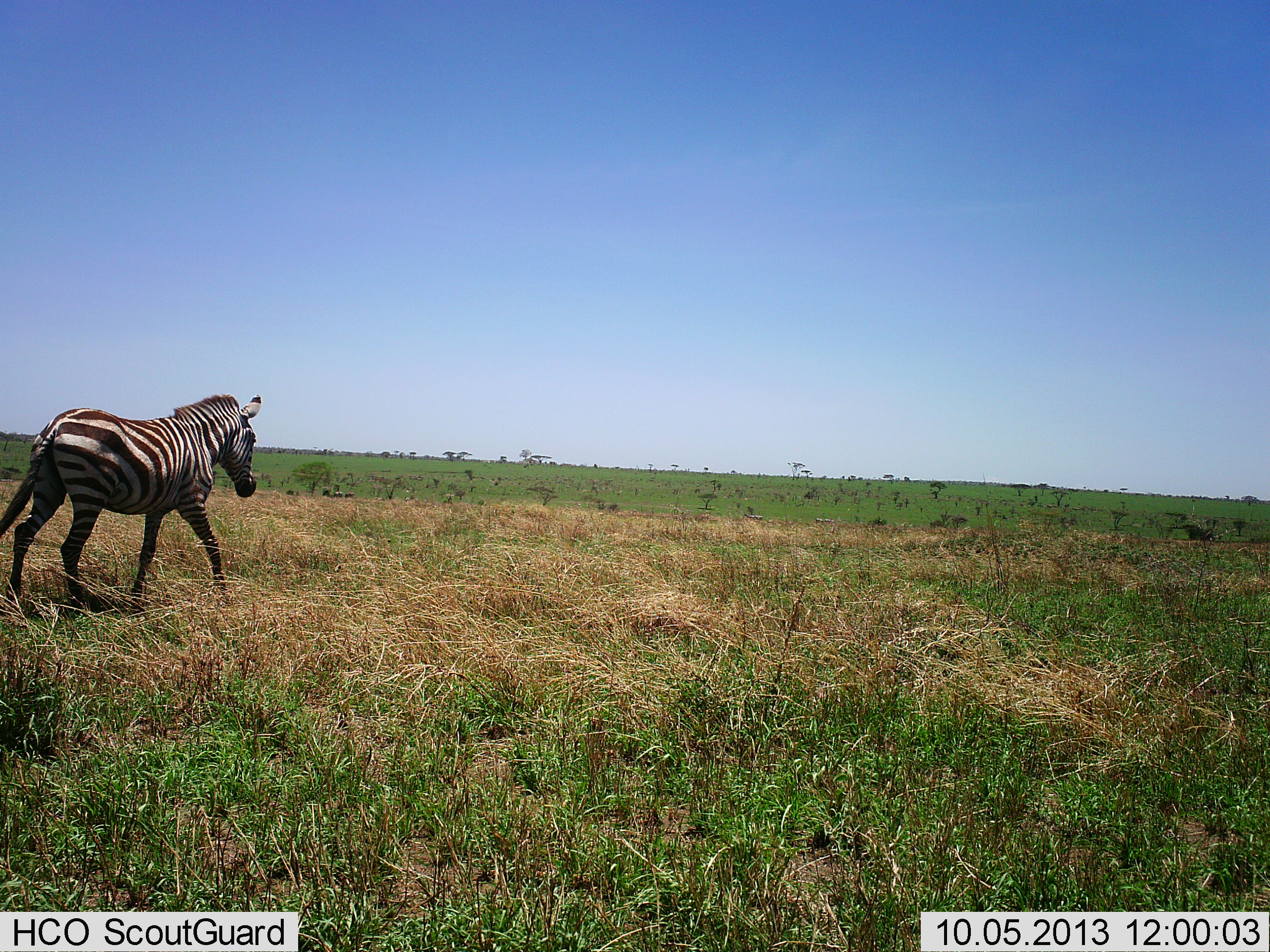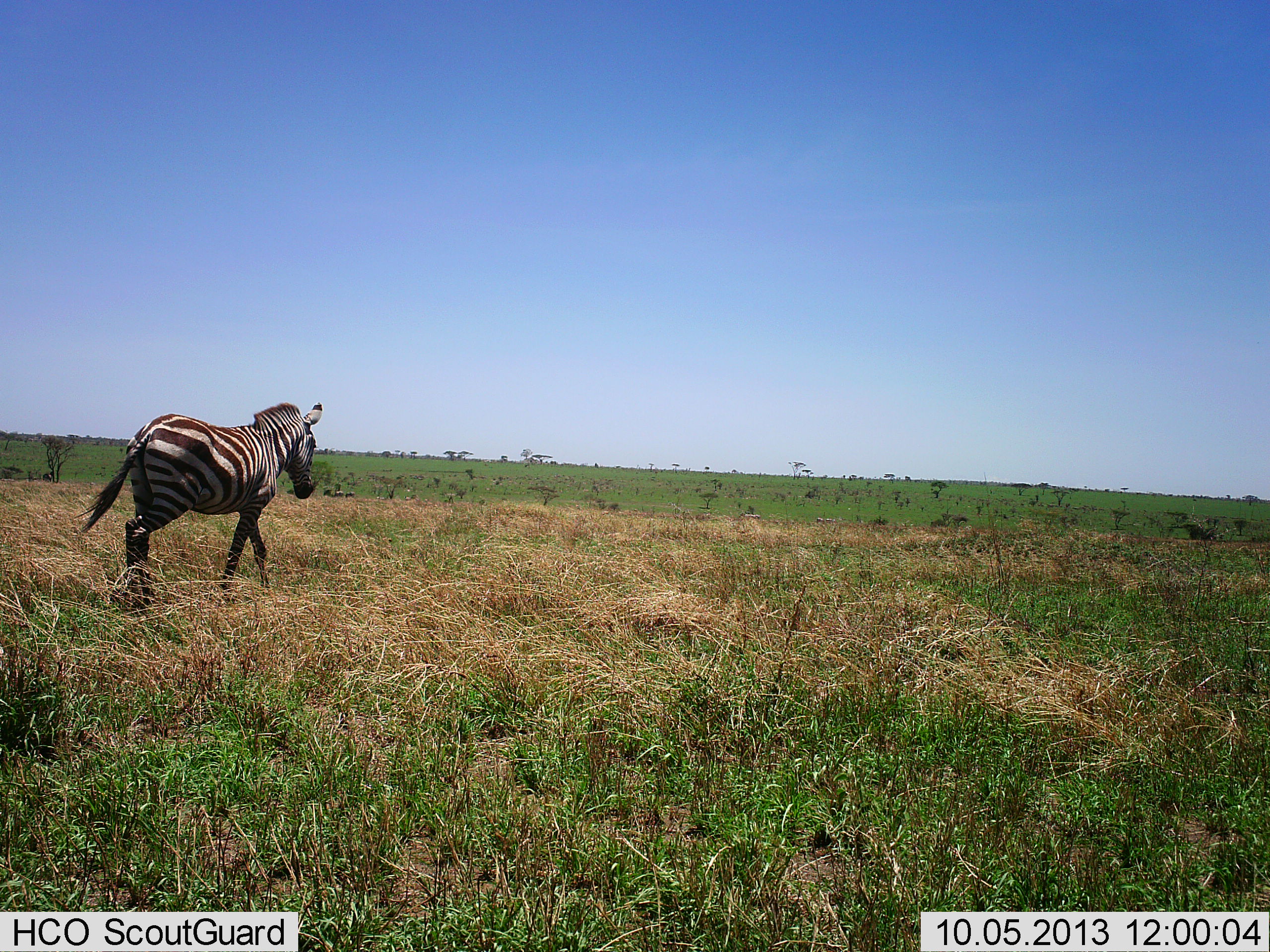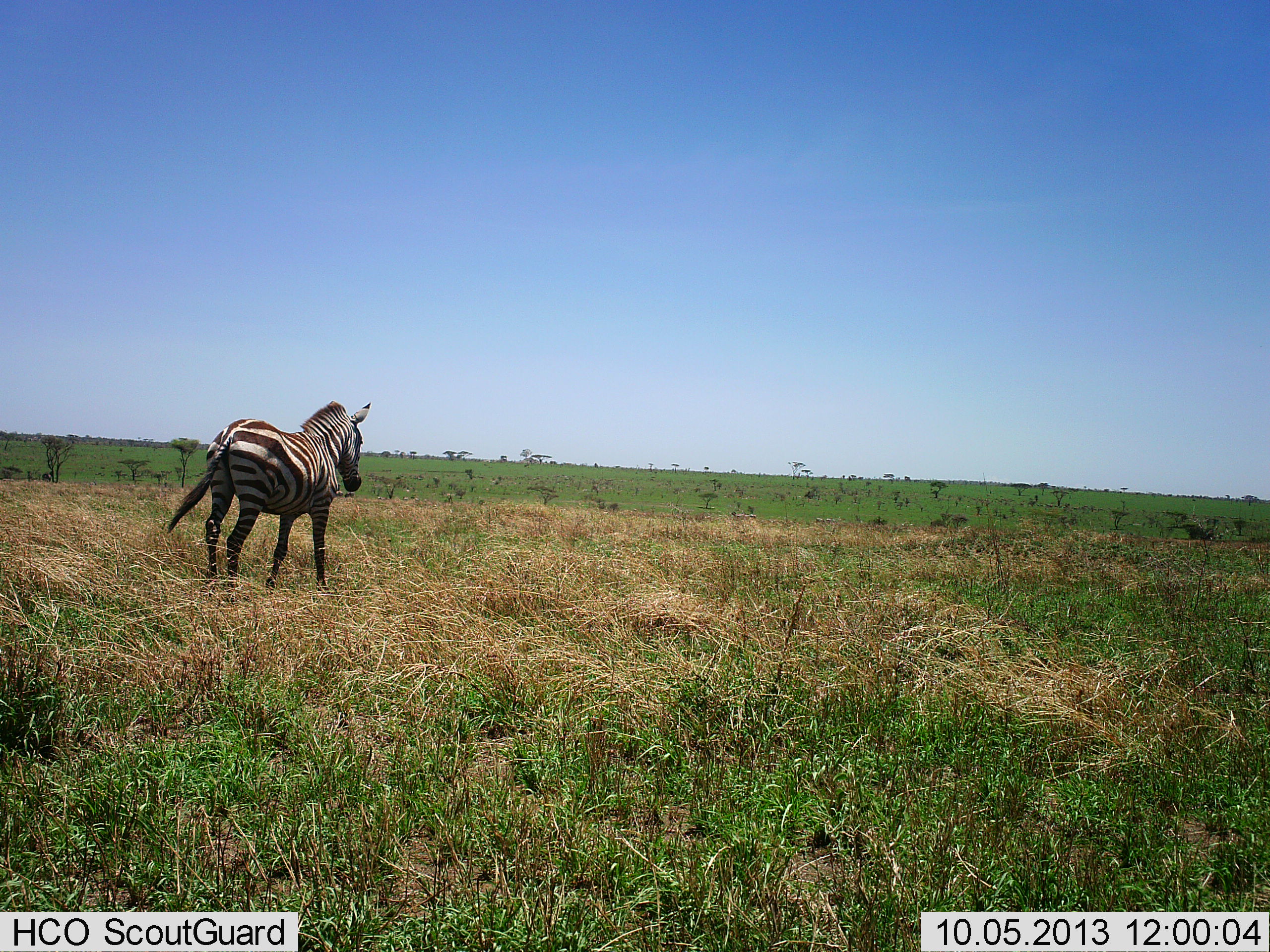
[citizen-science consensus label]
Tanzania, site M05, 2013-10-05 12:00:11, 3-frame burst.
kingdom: Animalia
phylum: Chordata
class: Mammalia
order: Perissodactyla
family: Equidae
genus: Equus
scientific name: Equus quagga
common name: plains zebra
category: zebra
Zebra (plains zebra) (Equus quagga), count 1. Behavior (volunteer vote fractions): standing 10%, resting 0%, moving 100%, interacting 0%. Young present (vote fraction): 0%. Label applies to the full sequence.